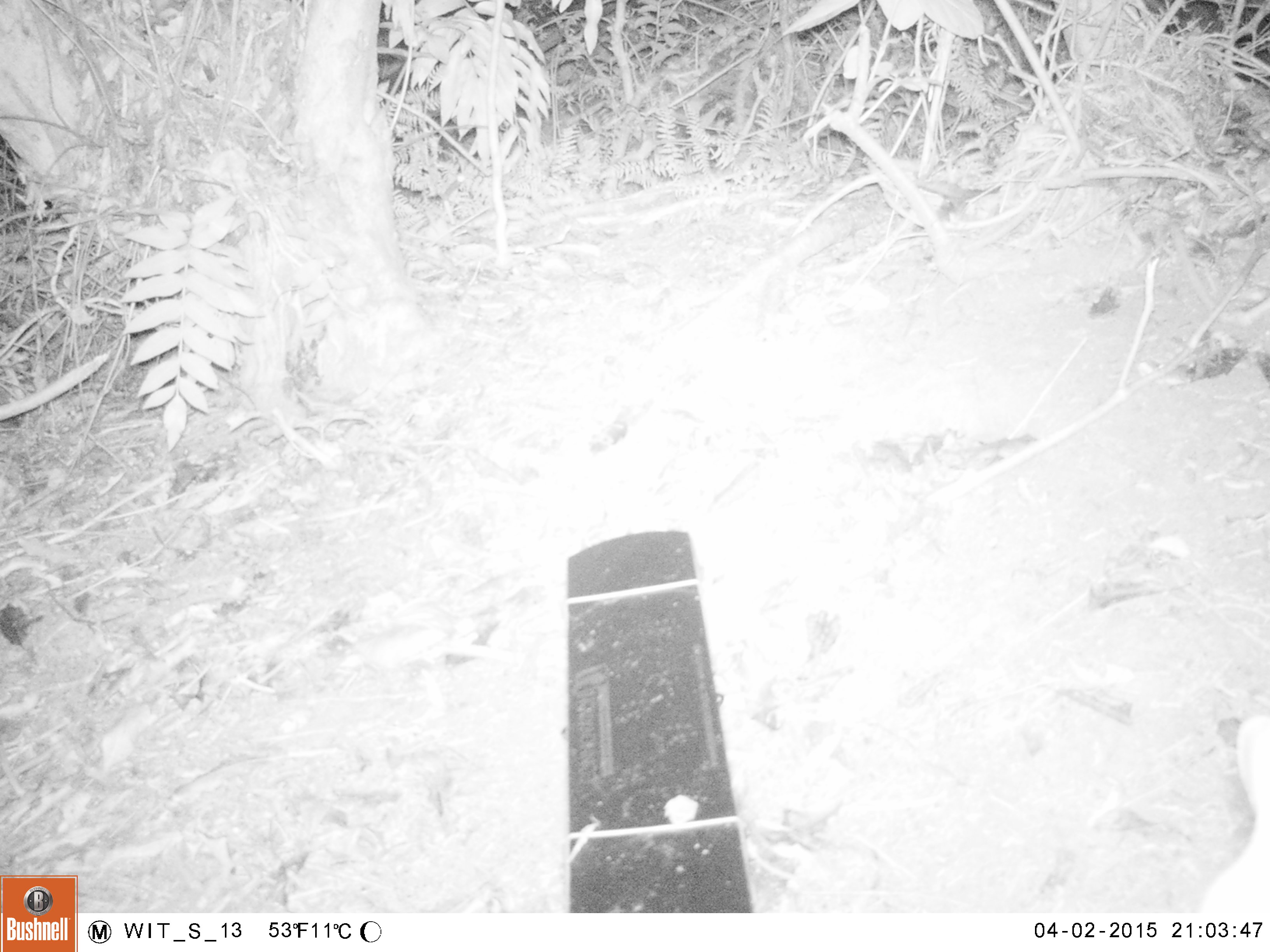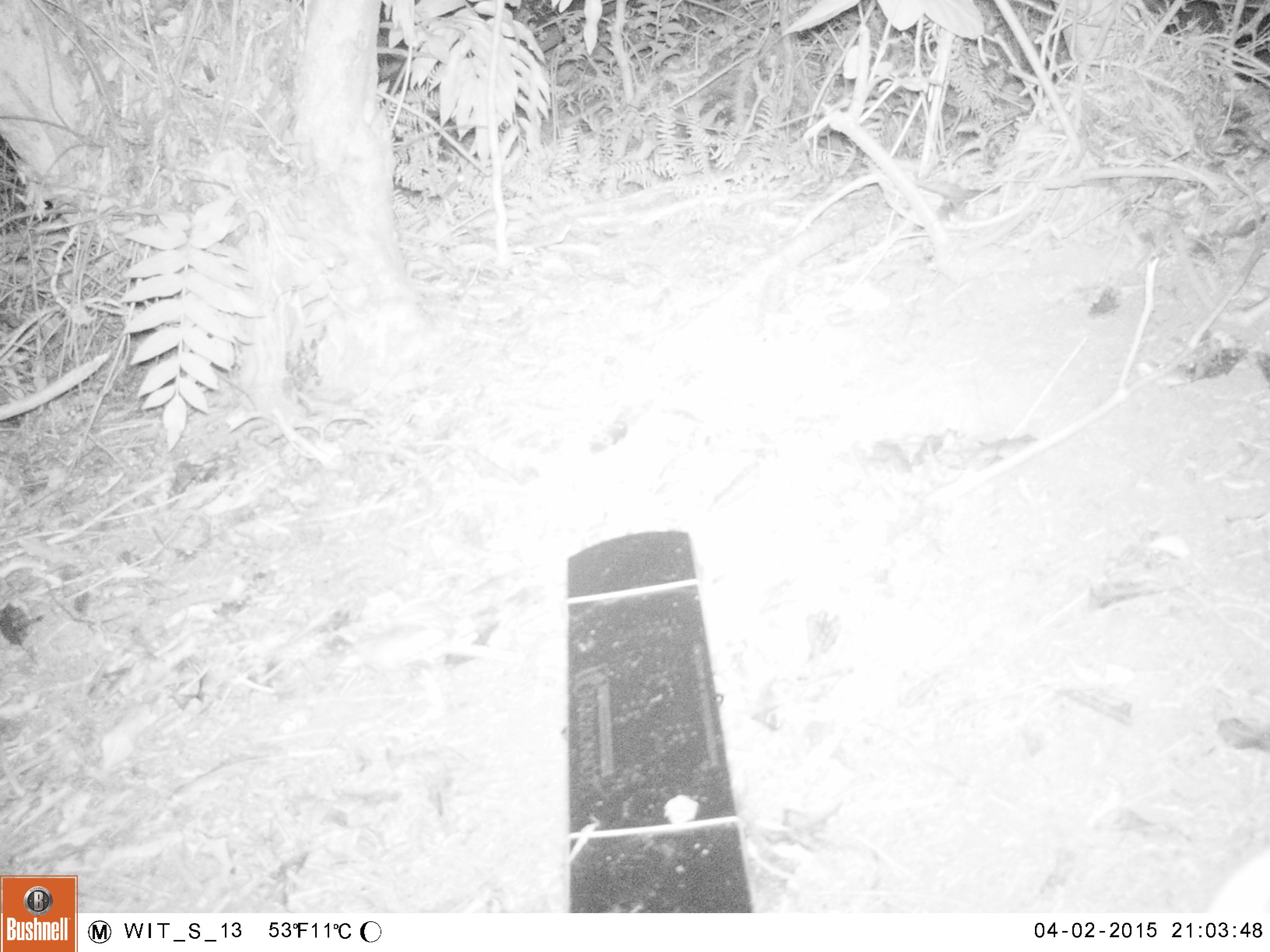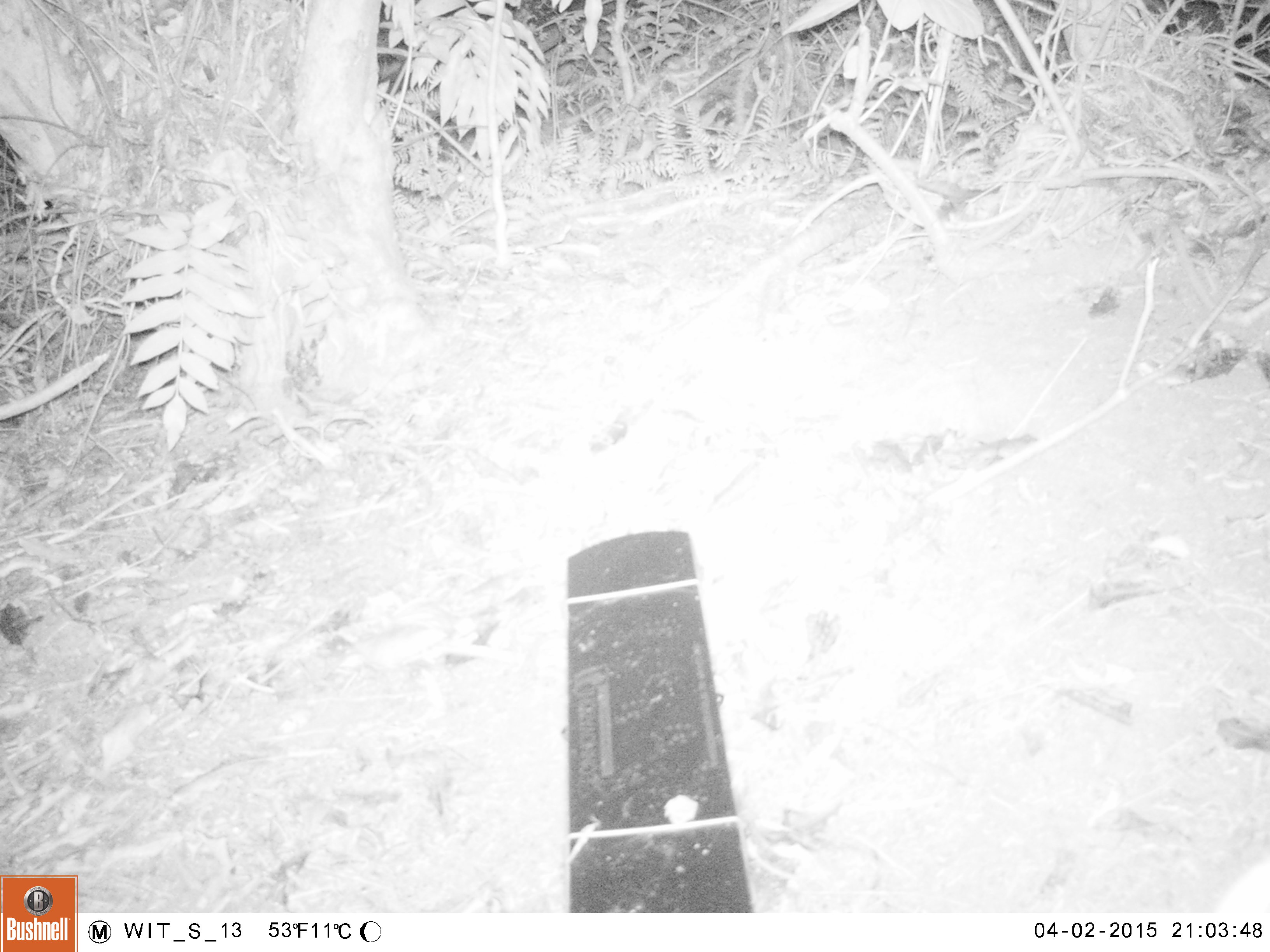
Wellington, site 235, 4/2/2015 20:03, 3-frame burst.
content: unidentified animal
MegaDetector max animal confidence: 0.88